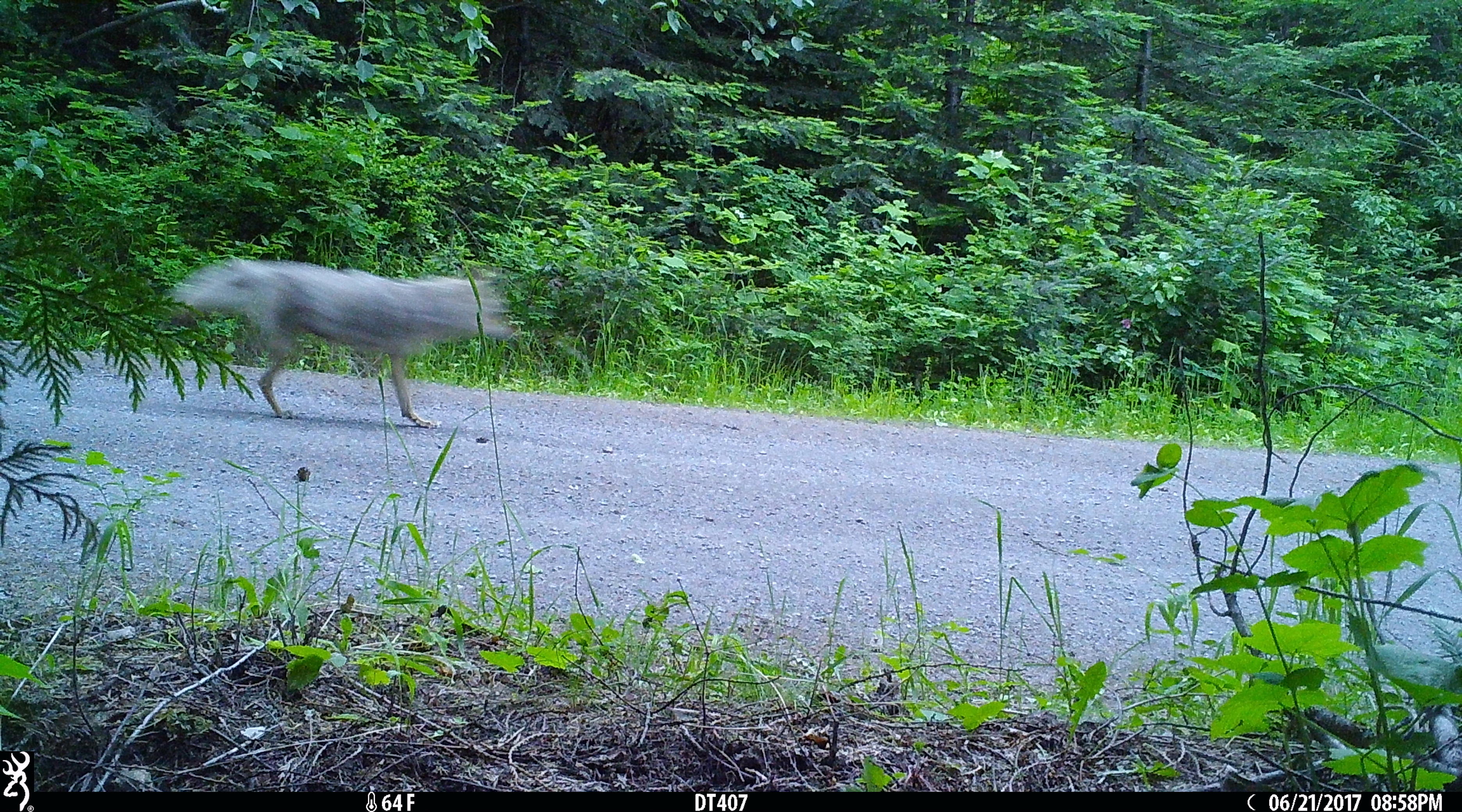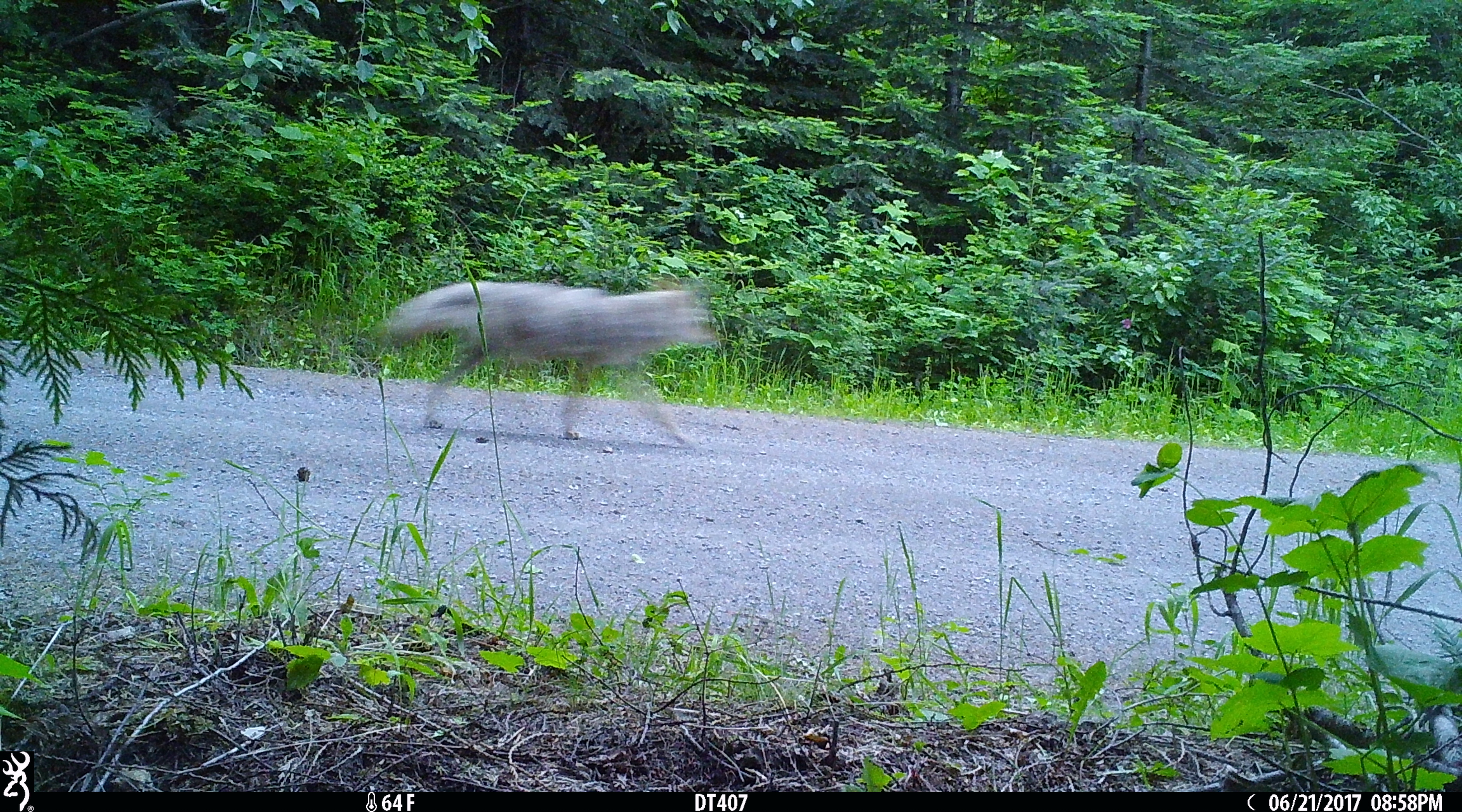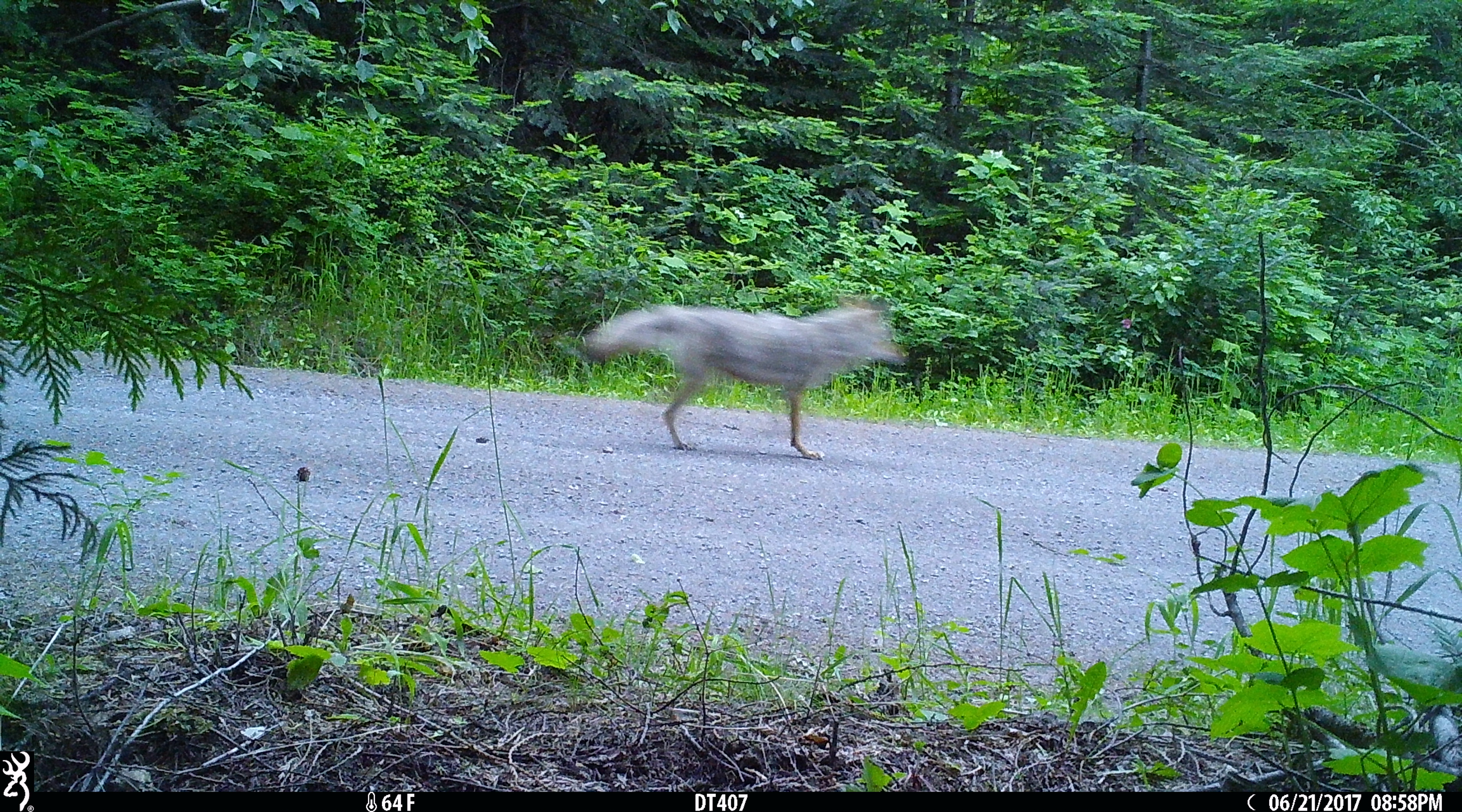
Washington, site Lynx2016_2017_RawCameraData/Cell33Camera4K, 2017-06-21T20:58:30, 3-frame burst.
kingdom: Animalia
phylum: Chordata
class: Mammalia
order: Carnivora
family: Canidae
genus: Canis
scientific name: Canis latrans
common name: coyote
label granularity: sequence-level